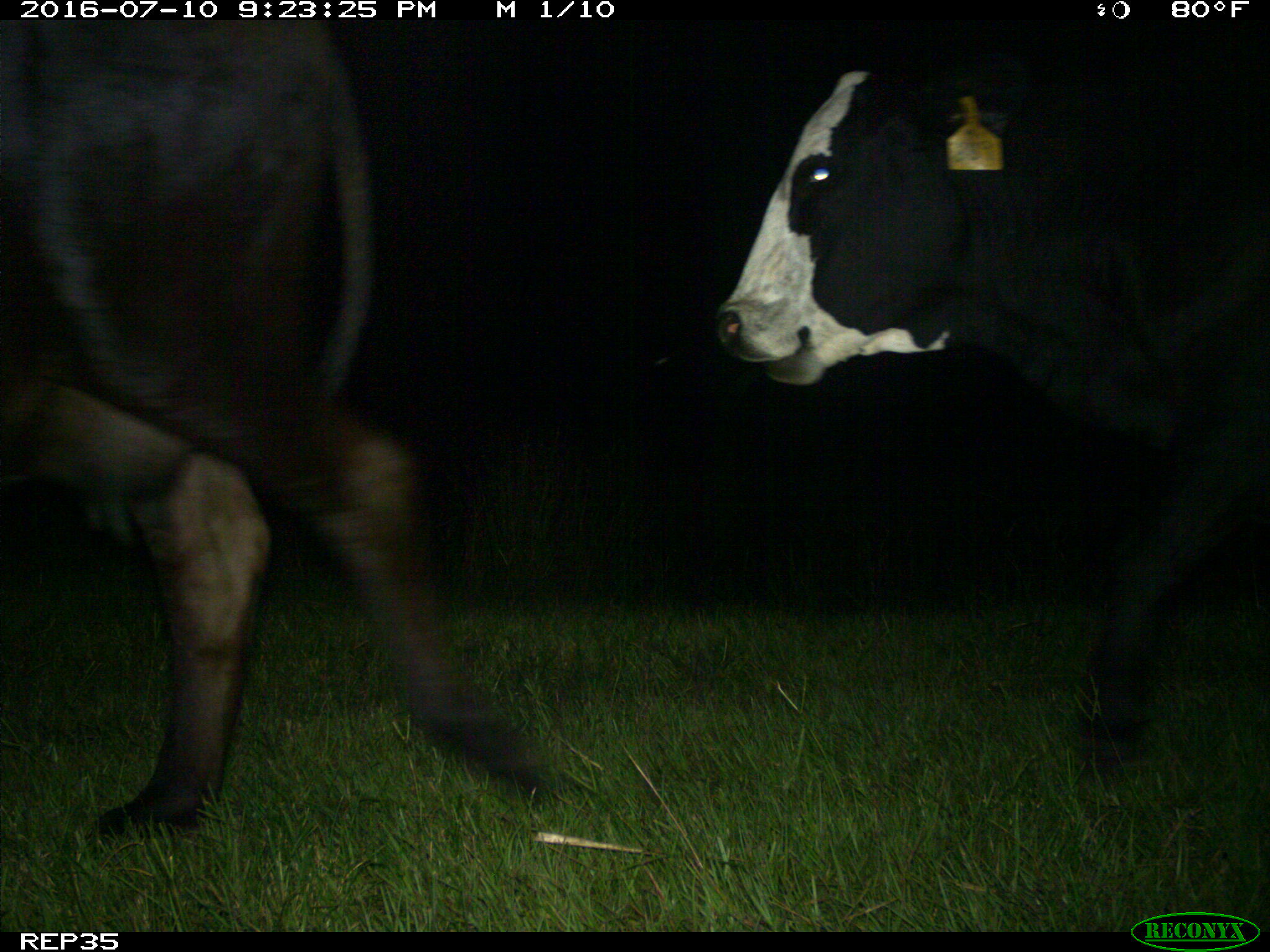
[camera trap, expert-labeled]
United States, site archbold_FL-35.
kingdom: Animalia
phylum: Chordata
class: Mammalia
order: Artiodactyla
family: Bovidae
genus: Bos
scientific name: Bos taurus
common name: domestic cow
Bos taurus (domestic cow).